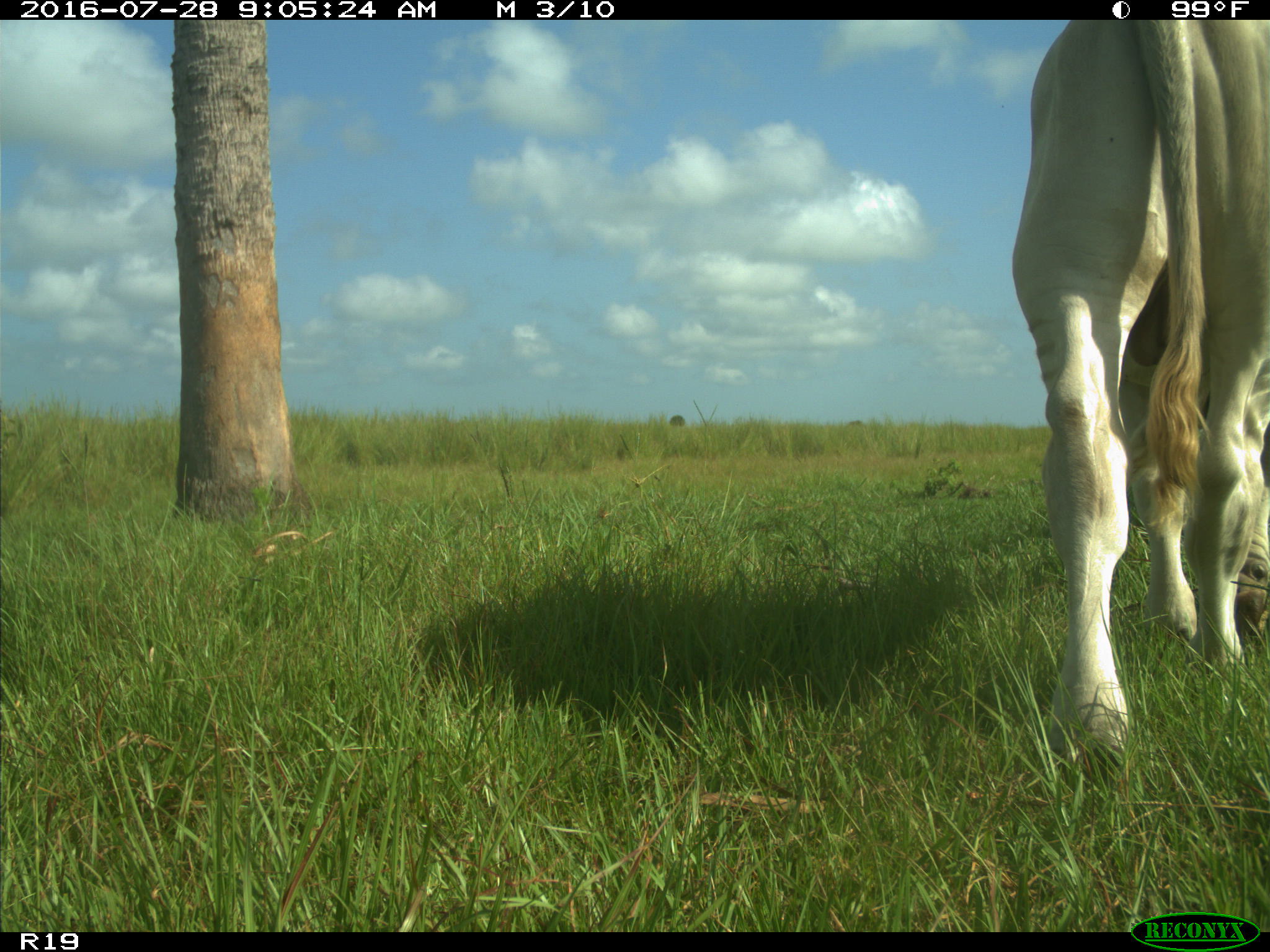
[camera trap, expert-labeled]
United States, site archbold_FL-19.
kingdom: Animalia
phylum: Chordata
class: Mammalia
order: Artiodactyla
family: Bovidae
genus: Bos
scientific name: Bos taurus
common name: domestic cow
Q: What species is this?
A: Bos taurus (domestic cow).